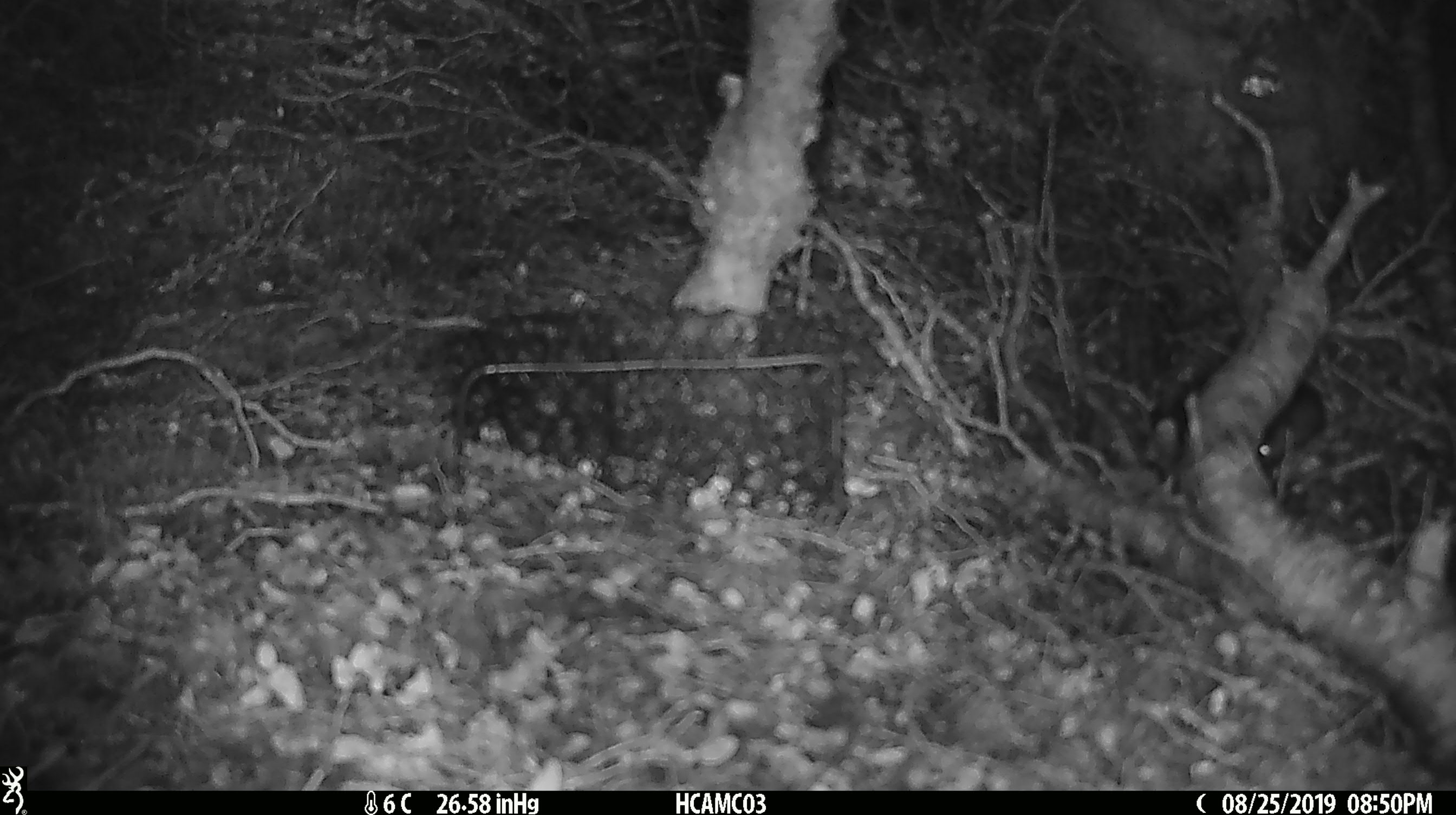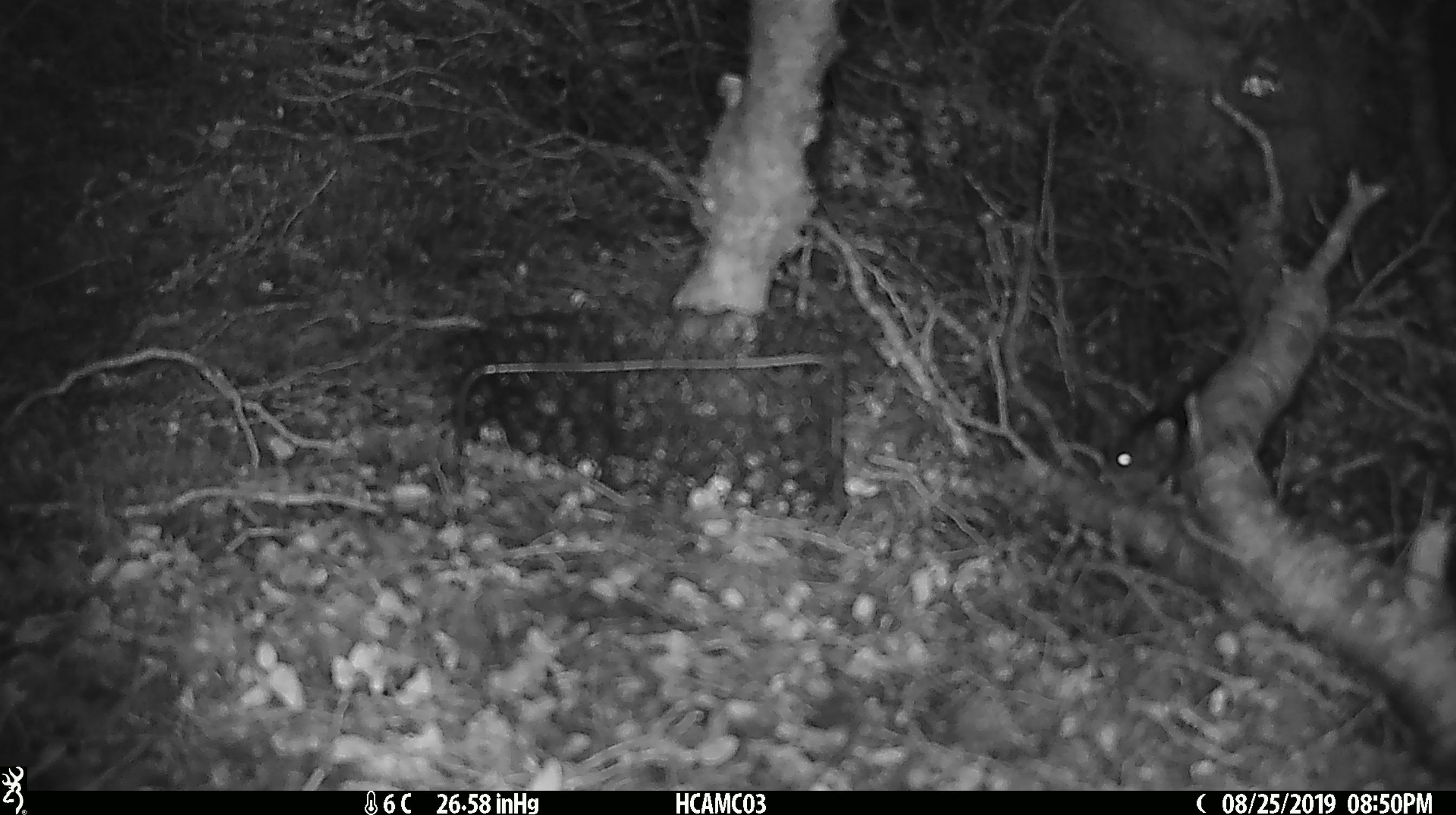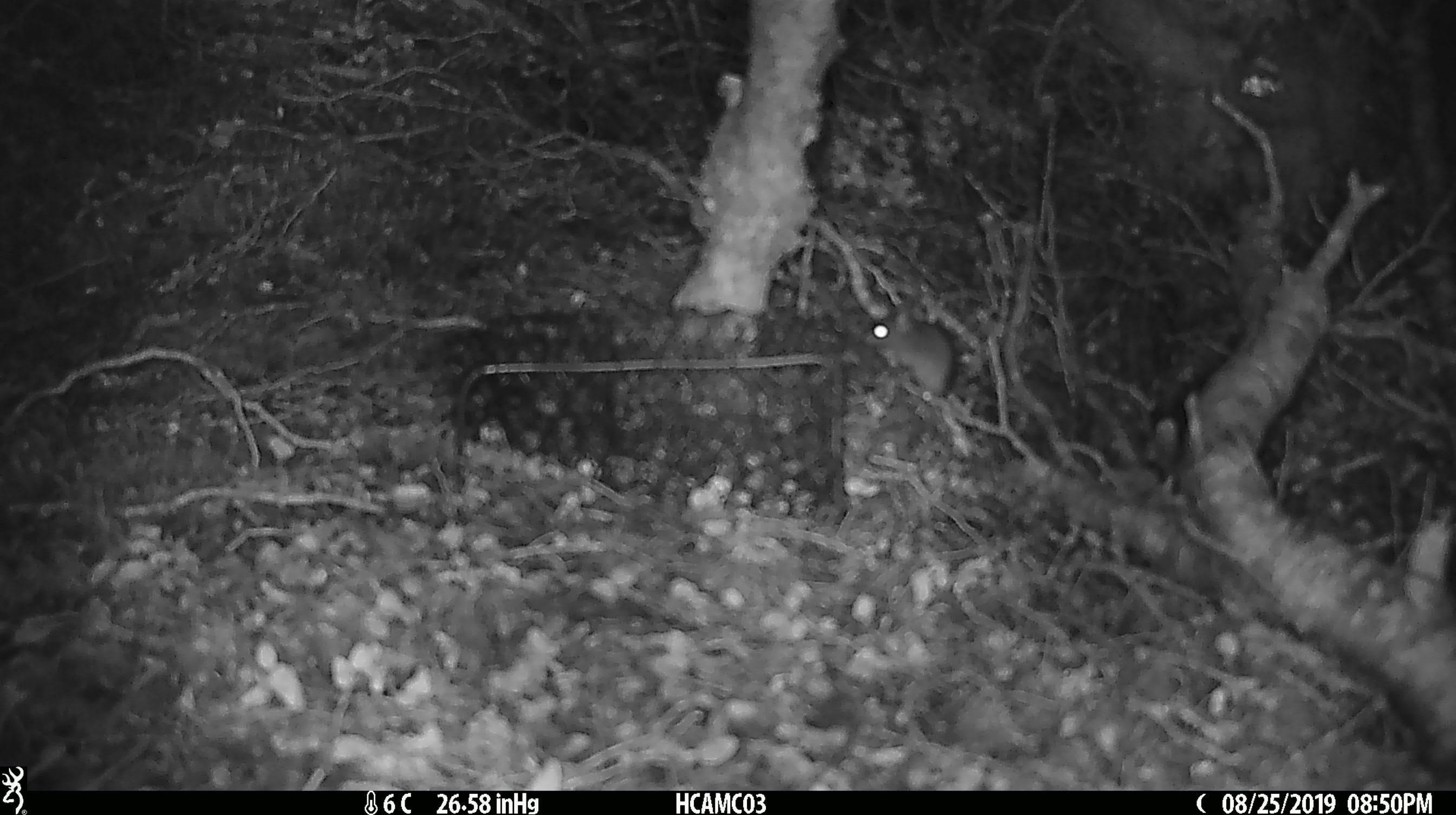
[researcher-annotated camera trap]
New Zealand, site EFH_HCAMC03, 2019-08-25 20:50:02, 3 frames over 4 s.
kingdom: Animalia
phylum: Chordata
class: Mammalia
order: Rodentia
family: Muridae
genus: Mus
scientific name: Mus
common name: mouse